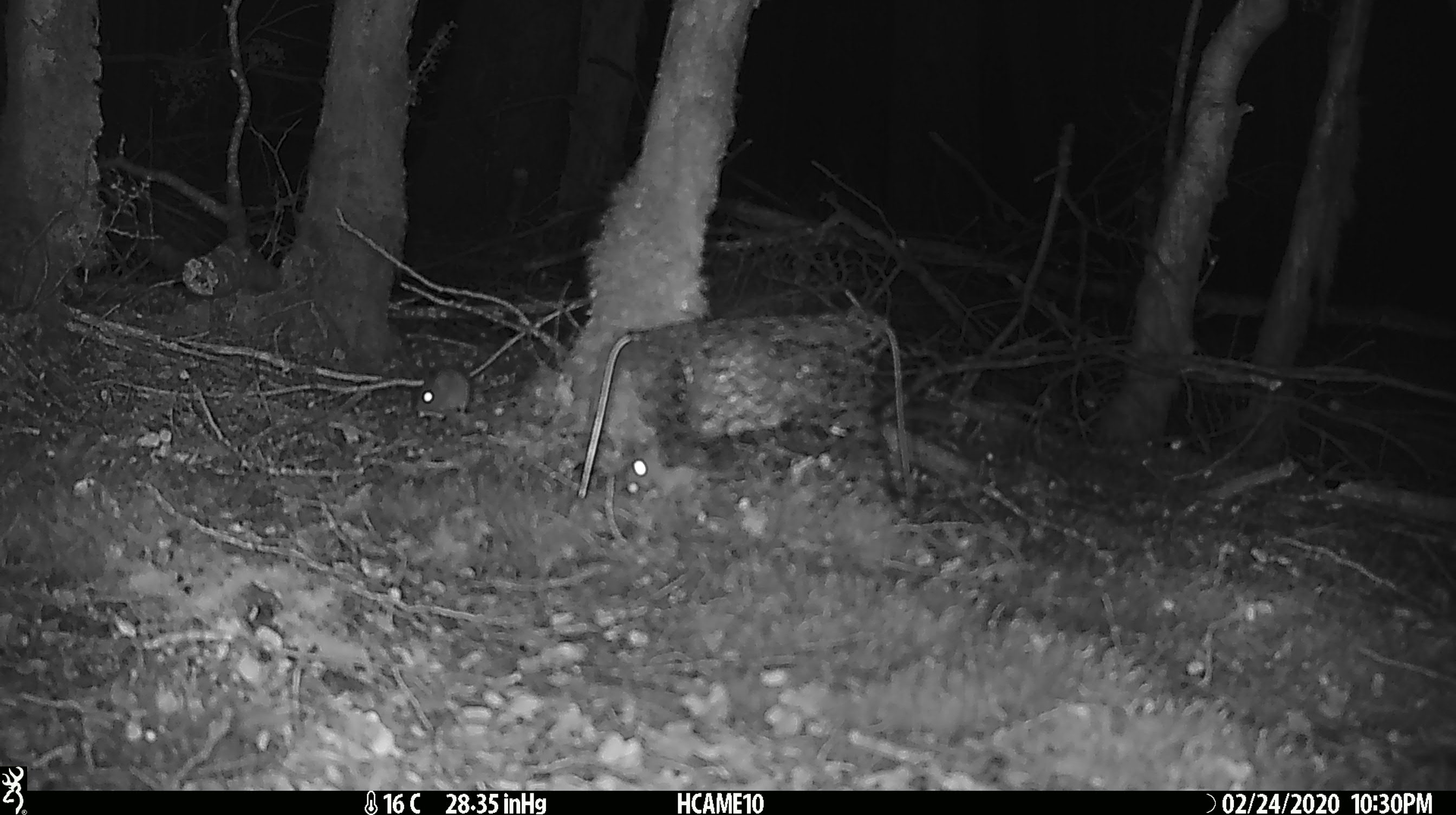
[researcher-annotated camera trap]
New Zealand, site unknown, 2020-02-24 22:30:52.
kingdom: Animalia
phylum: Chordata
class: Mammalia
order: Rodentia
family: Muridae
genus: Mus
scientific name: Mus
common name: mouse